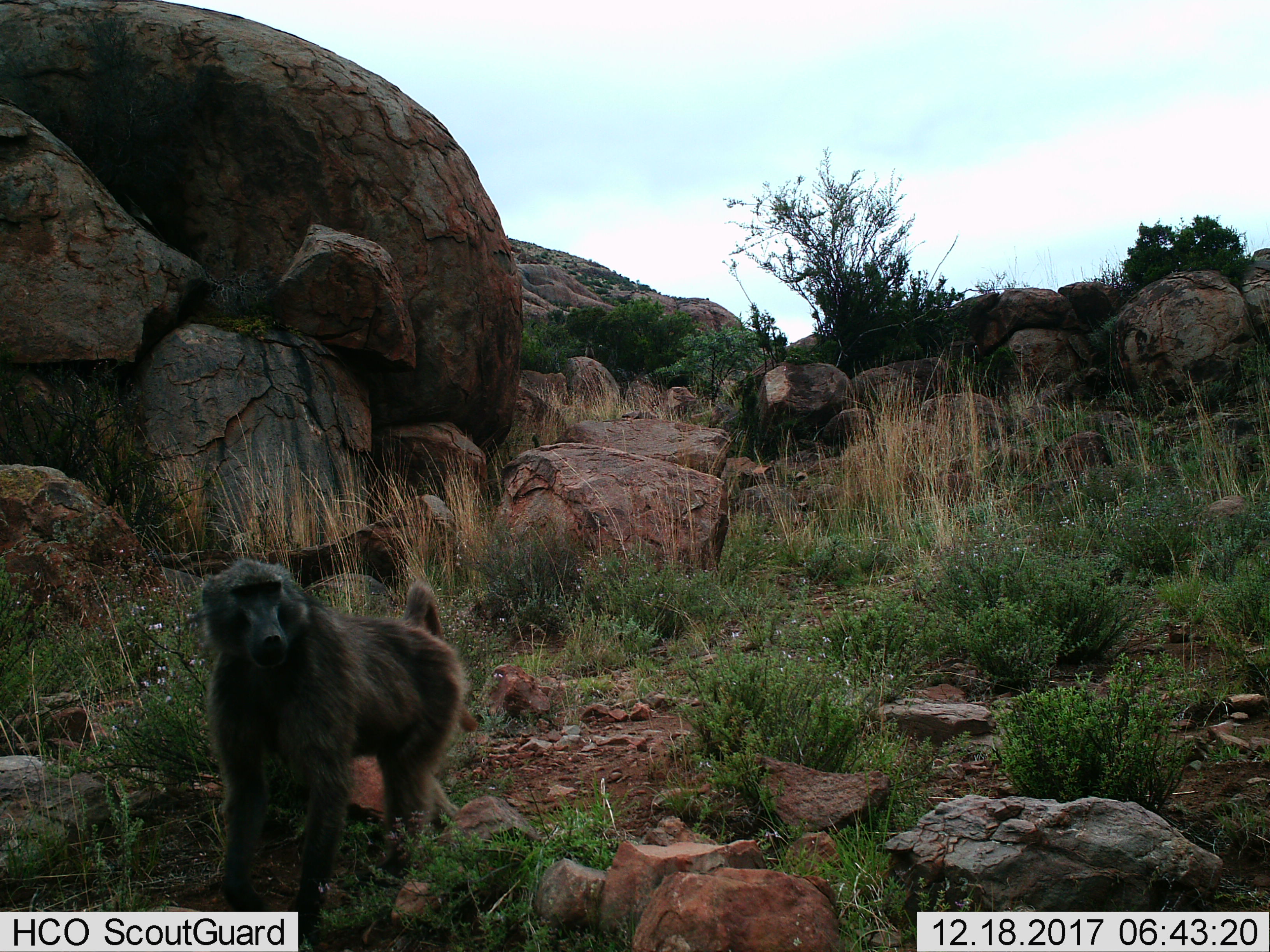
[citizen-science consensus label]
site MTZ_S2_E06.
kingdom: Animalia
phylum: Chordata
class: Mammalia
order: Primates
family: Cercopithecidae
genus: Papio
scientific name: Papio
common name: baboon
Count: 1.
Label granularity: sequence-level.